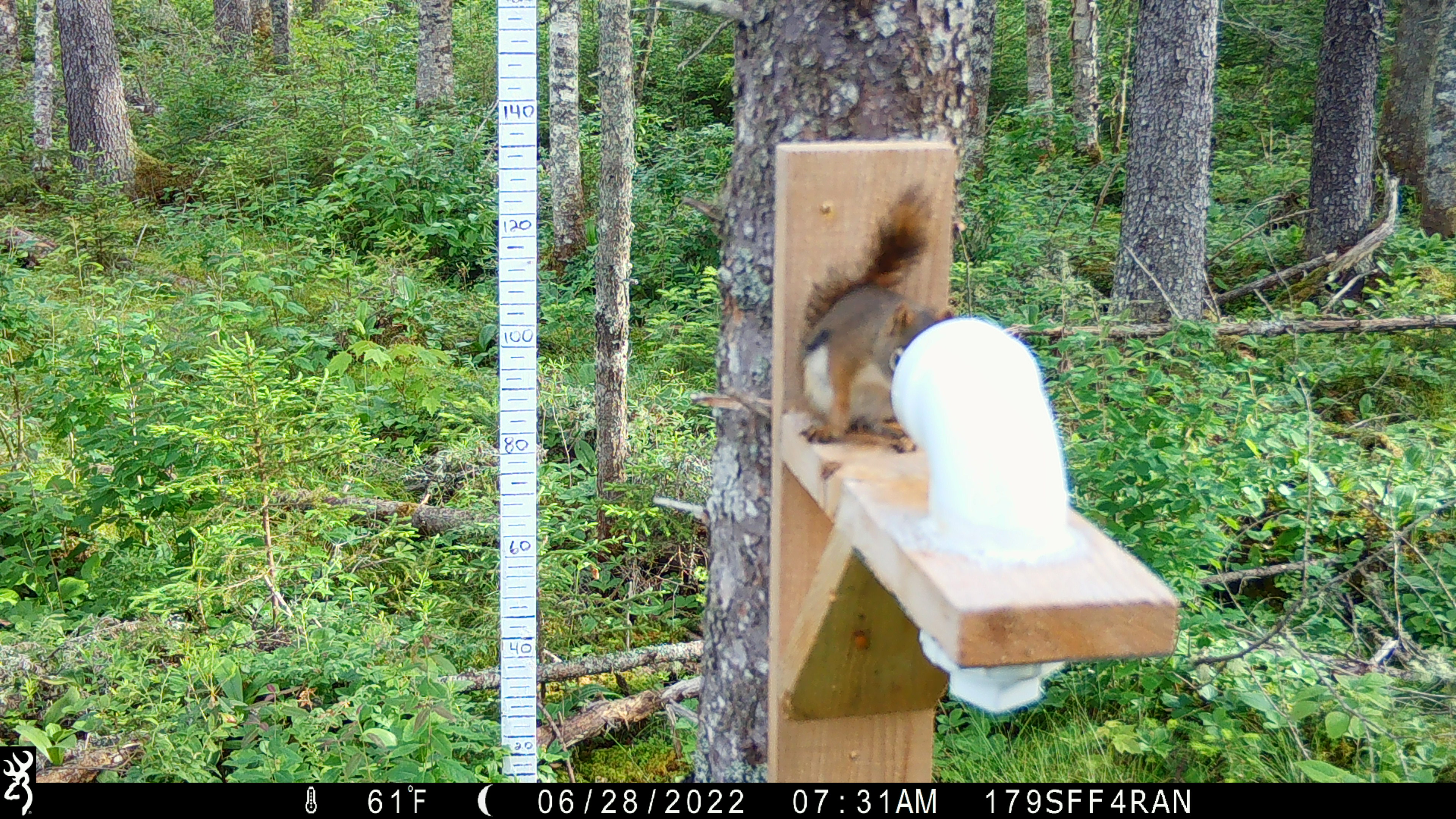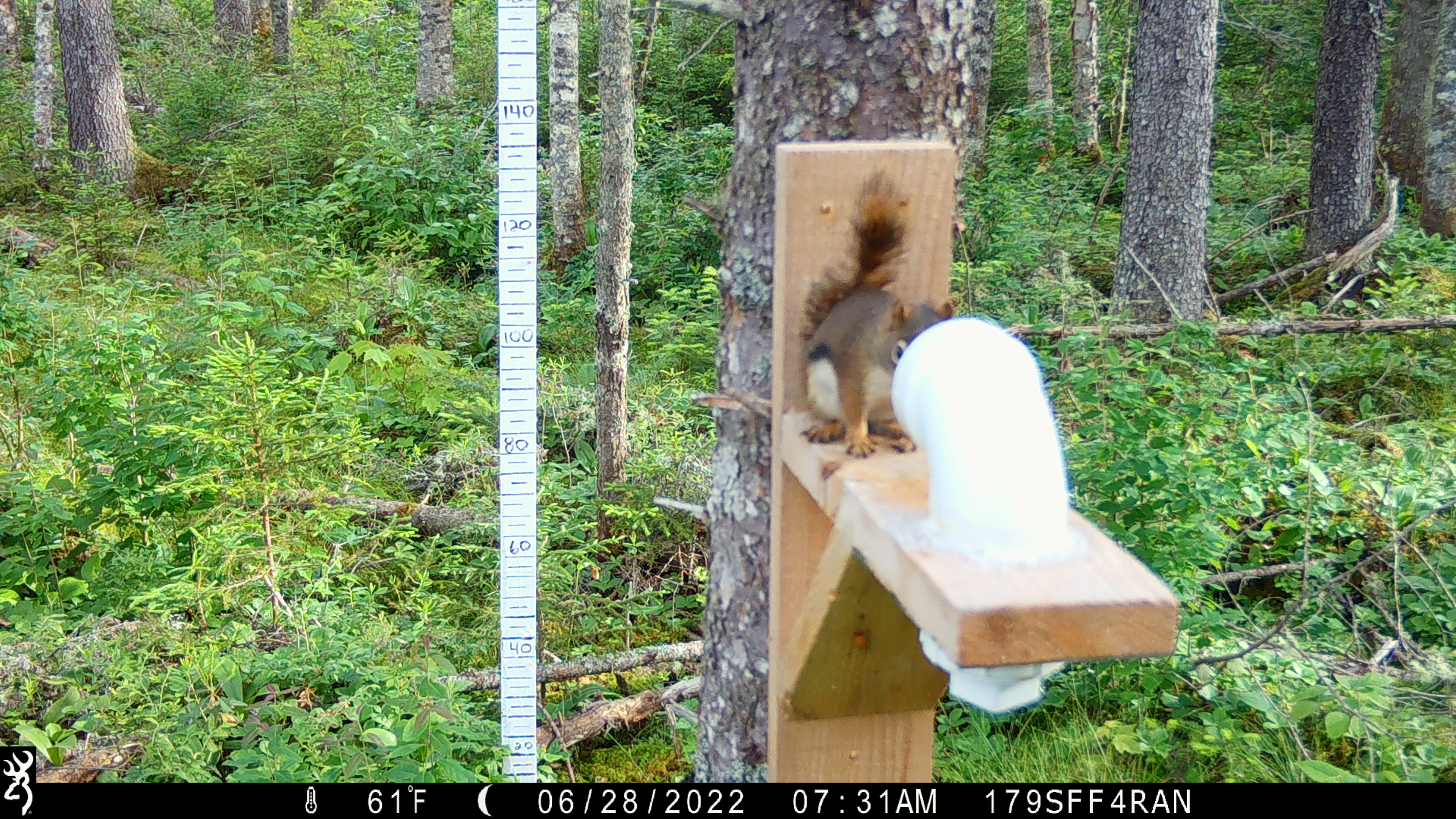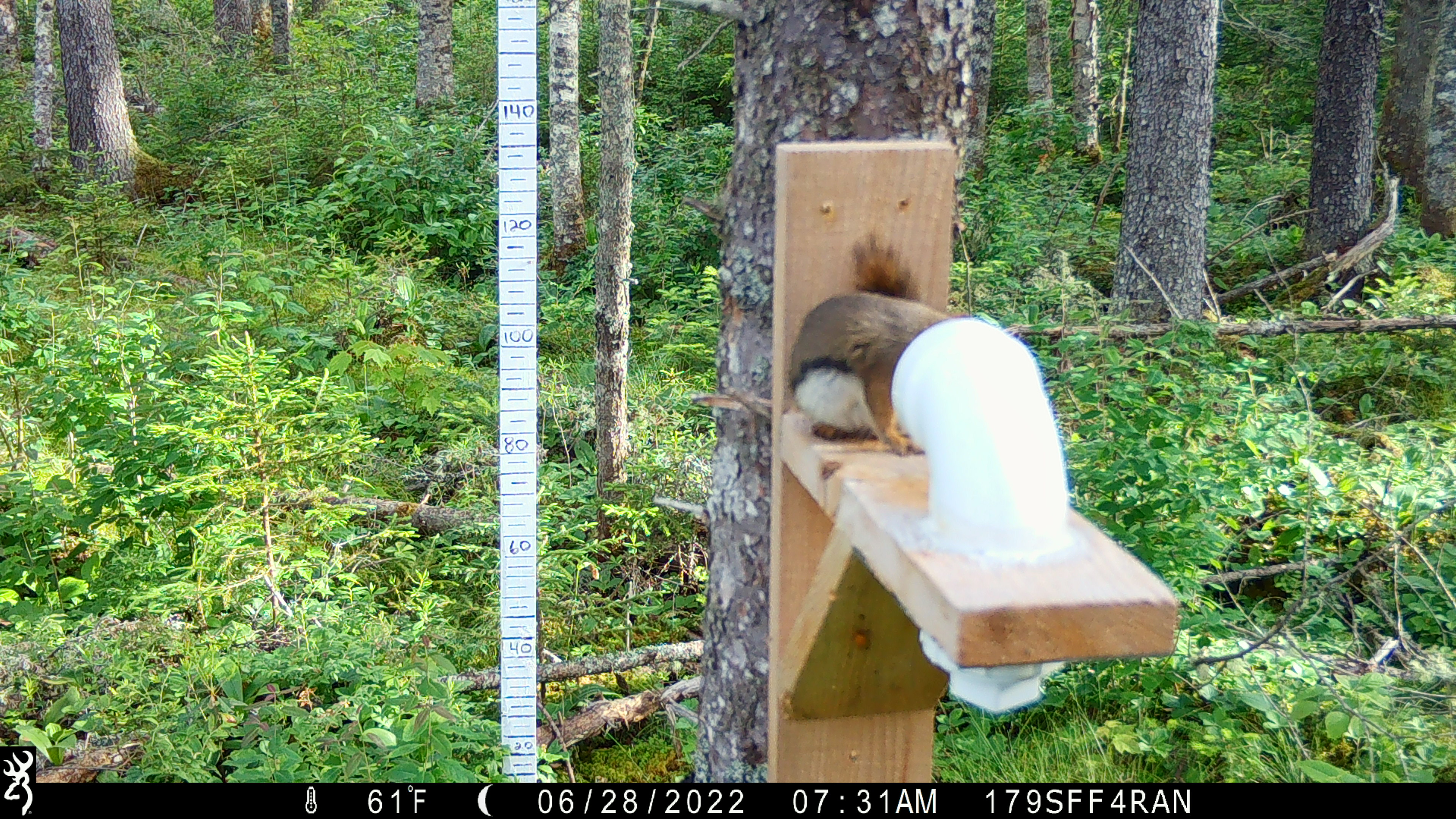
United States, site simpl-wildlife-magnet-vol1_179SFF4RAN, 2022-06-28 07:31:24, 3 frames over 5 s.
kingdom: Animalia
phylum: Chordata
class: Mammalia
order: Rodentia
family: Sciuridae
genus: Tamiasciurus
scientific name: Tamiasciurus hudsonicus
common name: red squirrel